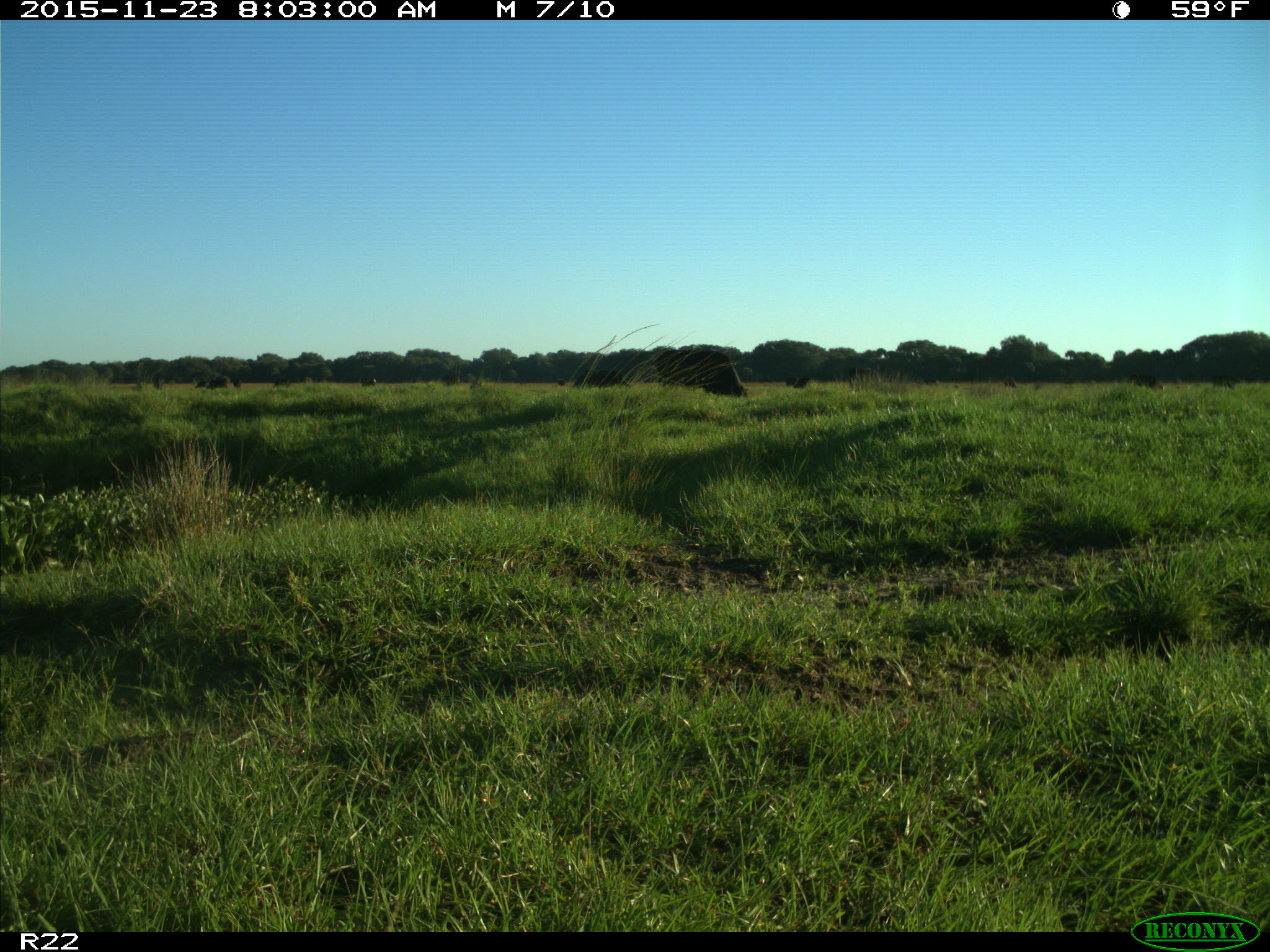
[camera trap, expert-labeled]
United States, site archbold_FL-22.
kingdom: Animalia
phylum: Chordata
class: Mammalia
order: Artiodactyla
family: Bovidae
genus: Bos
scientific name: Bos taurus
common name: domestic cow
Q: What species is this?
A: Bos taurus (domestic cow).